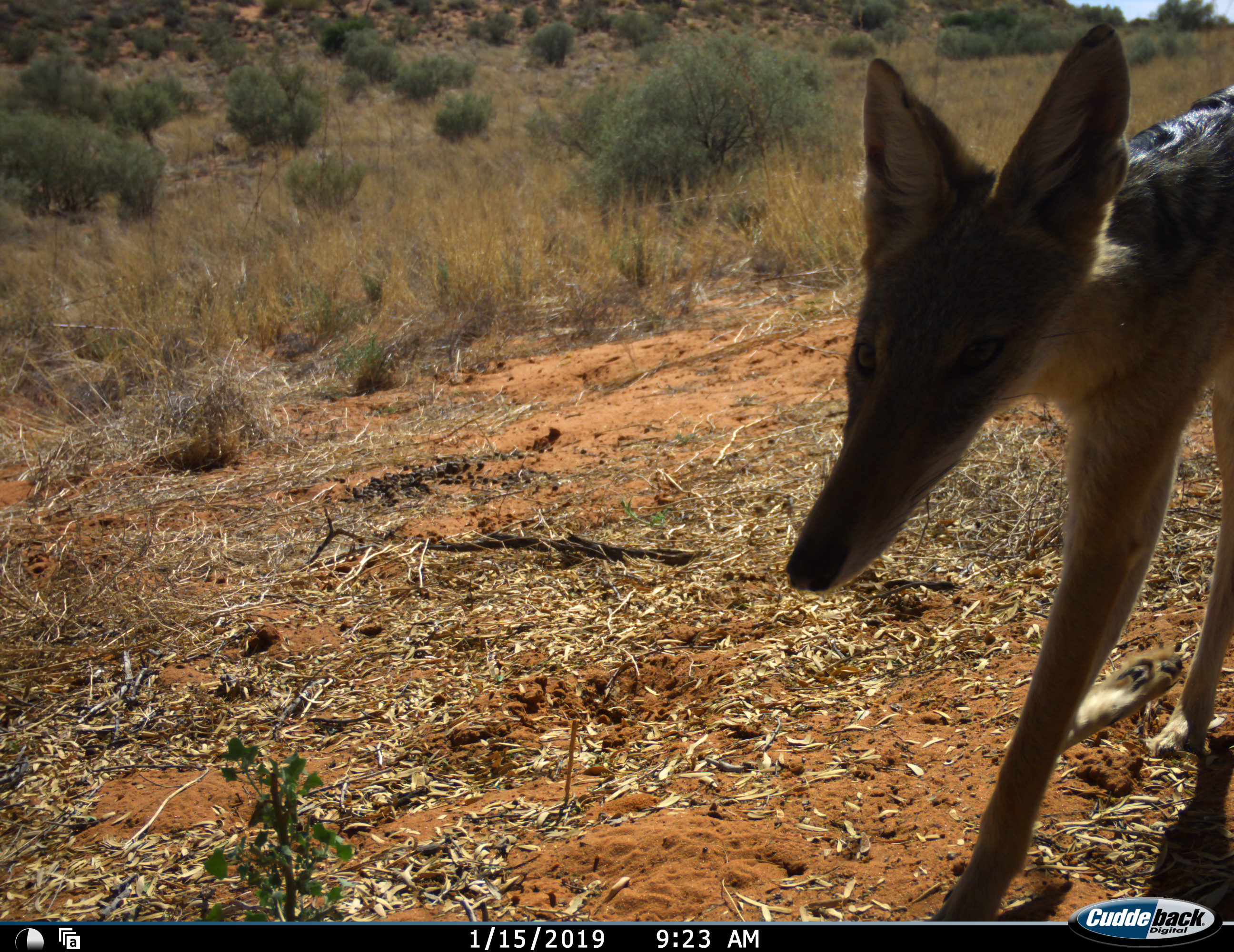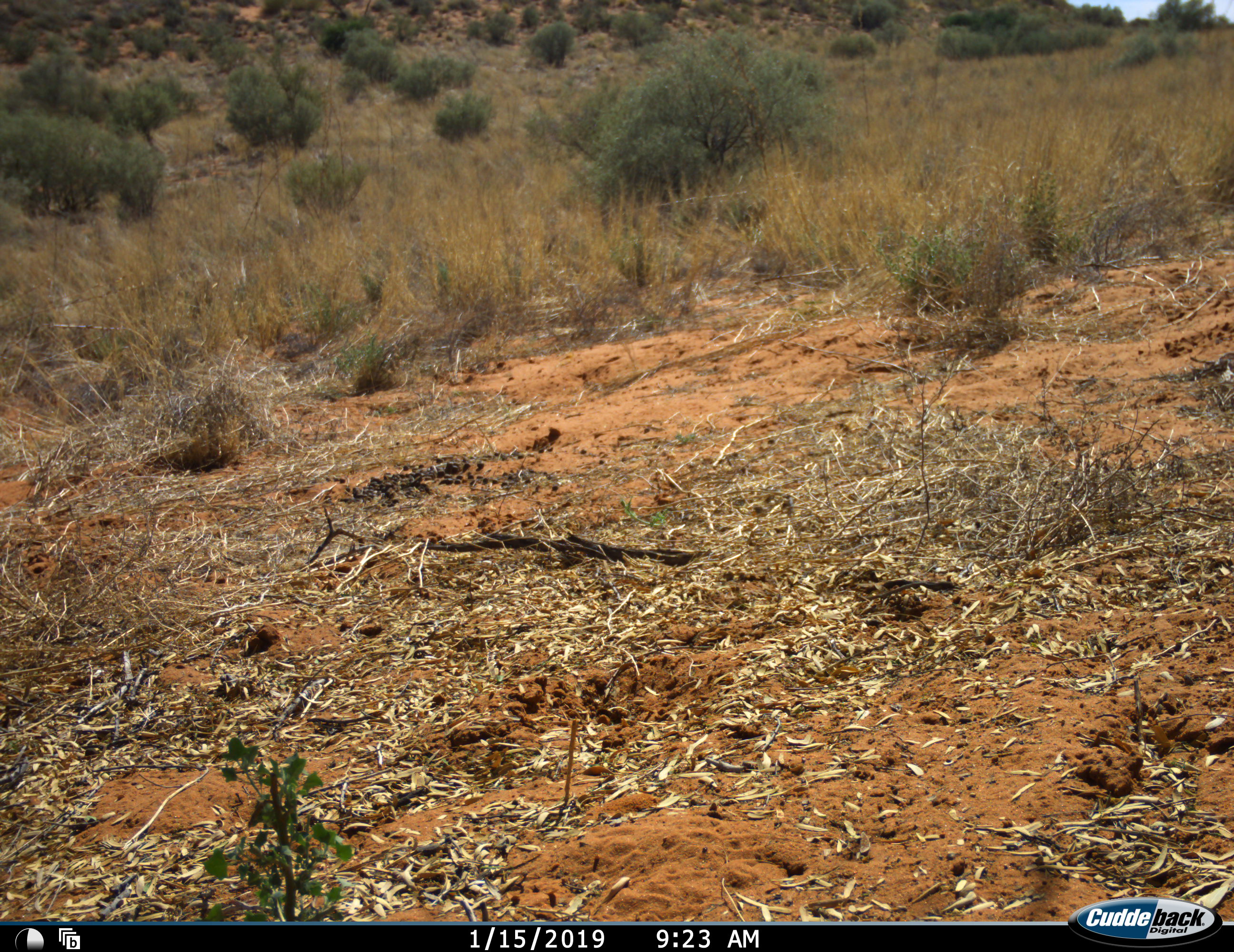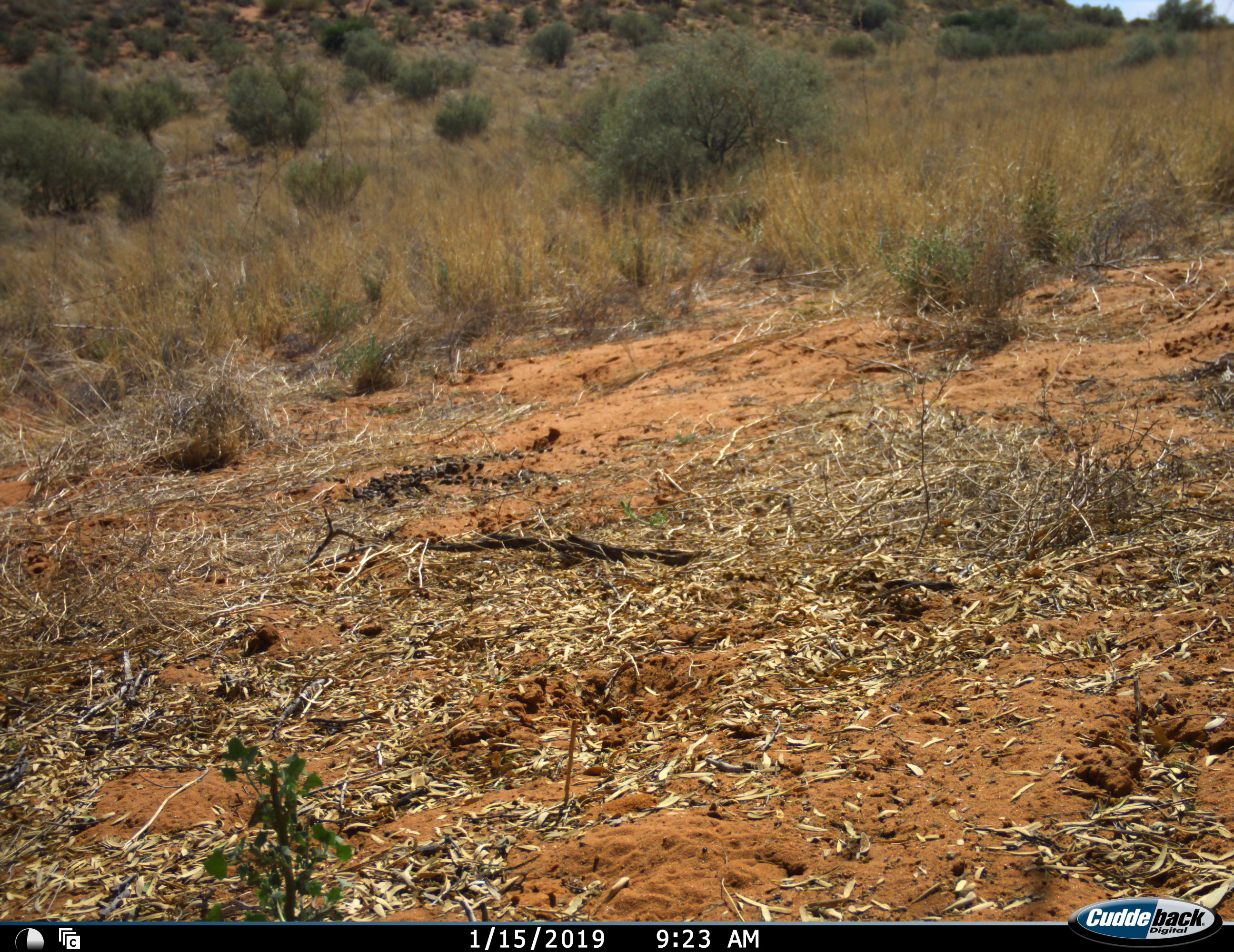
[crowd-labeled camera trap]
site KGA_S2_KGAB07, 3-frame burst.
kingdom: Animalia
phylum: Chordata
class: Mammalia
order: Carnivora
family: Canidae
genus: Lupulella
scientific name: Lupulella mesomelas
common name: black-backed jackal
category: jackalblackbacked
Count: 1.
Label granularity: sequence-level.